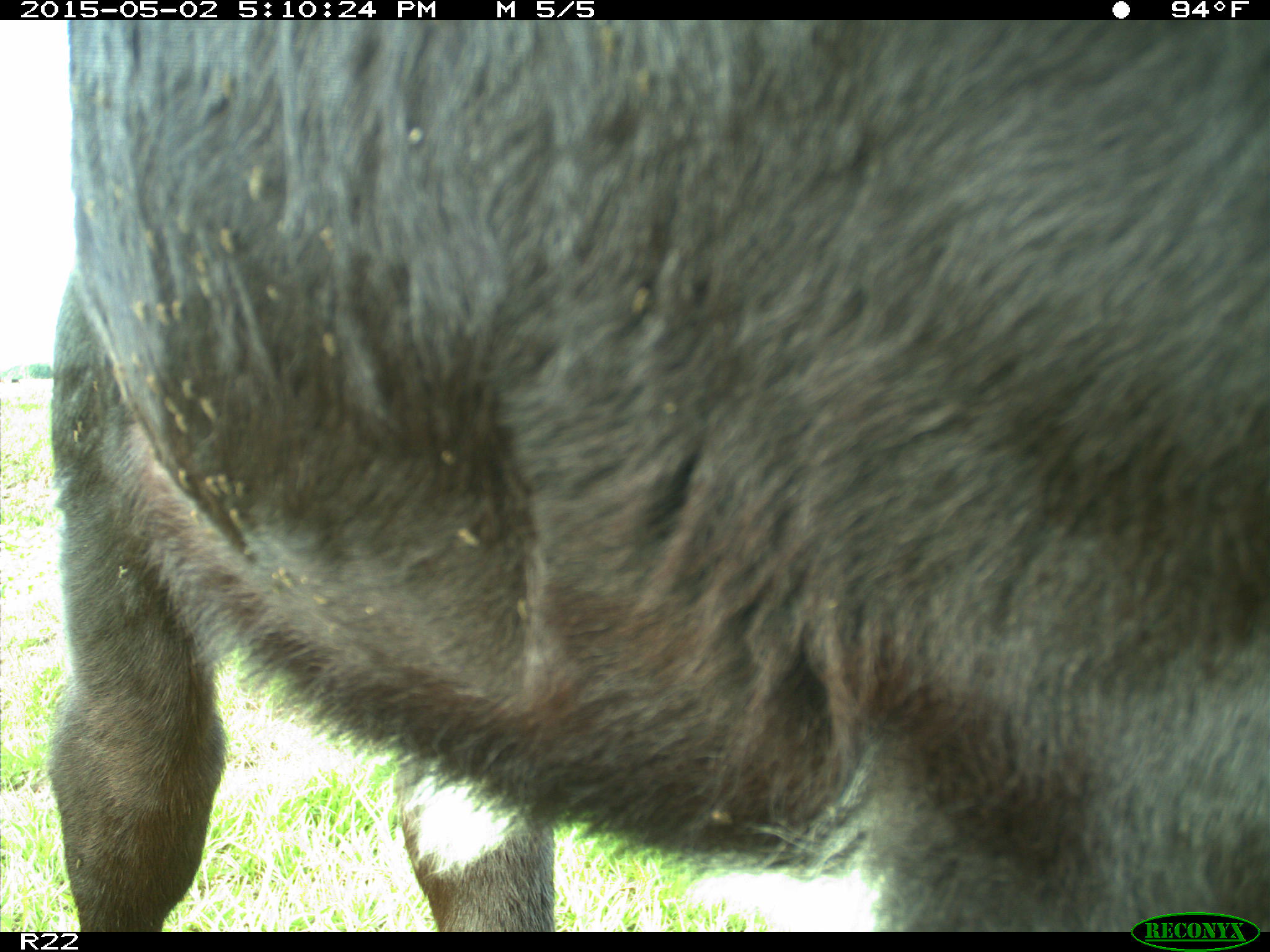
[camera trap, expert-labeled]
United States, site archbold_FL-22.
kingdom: Animalia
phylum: Chordata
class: Mammalia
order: Artiodactyla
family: Bovidae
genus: Bos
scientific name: Bos taurus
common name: domestic cow